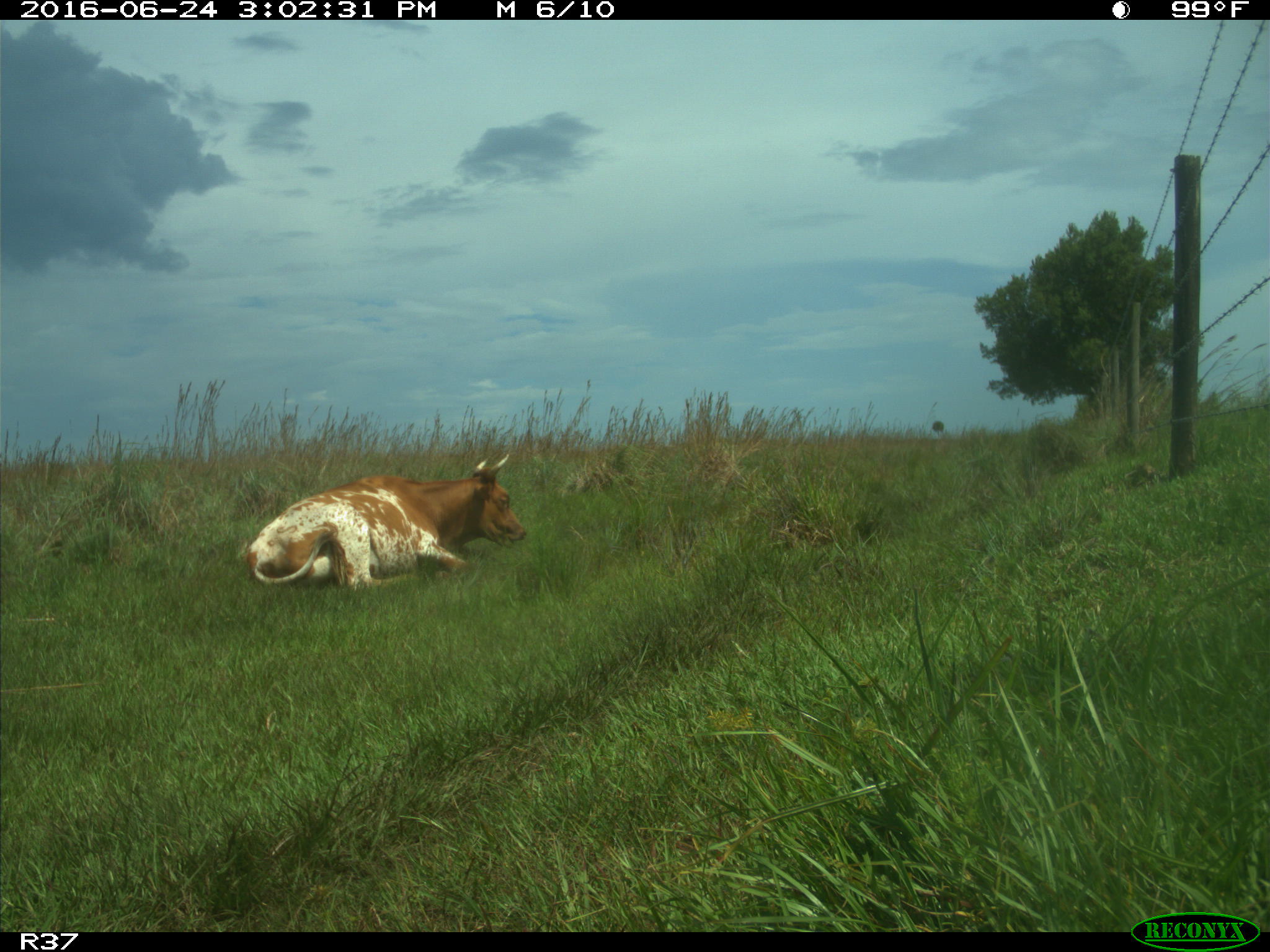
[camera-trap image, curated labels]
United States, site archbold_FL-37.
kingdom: Animalia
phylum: Chordata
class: Mammalia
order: Artiodactyla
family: Bovidae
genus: Bos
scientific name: Bos taurus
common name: domestic cow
Bos taurus (domestic cow).